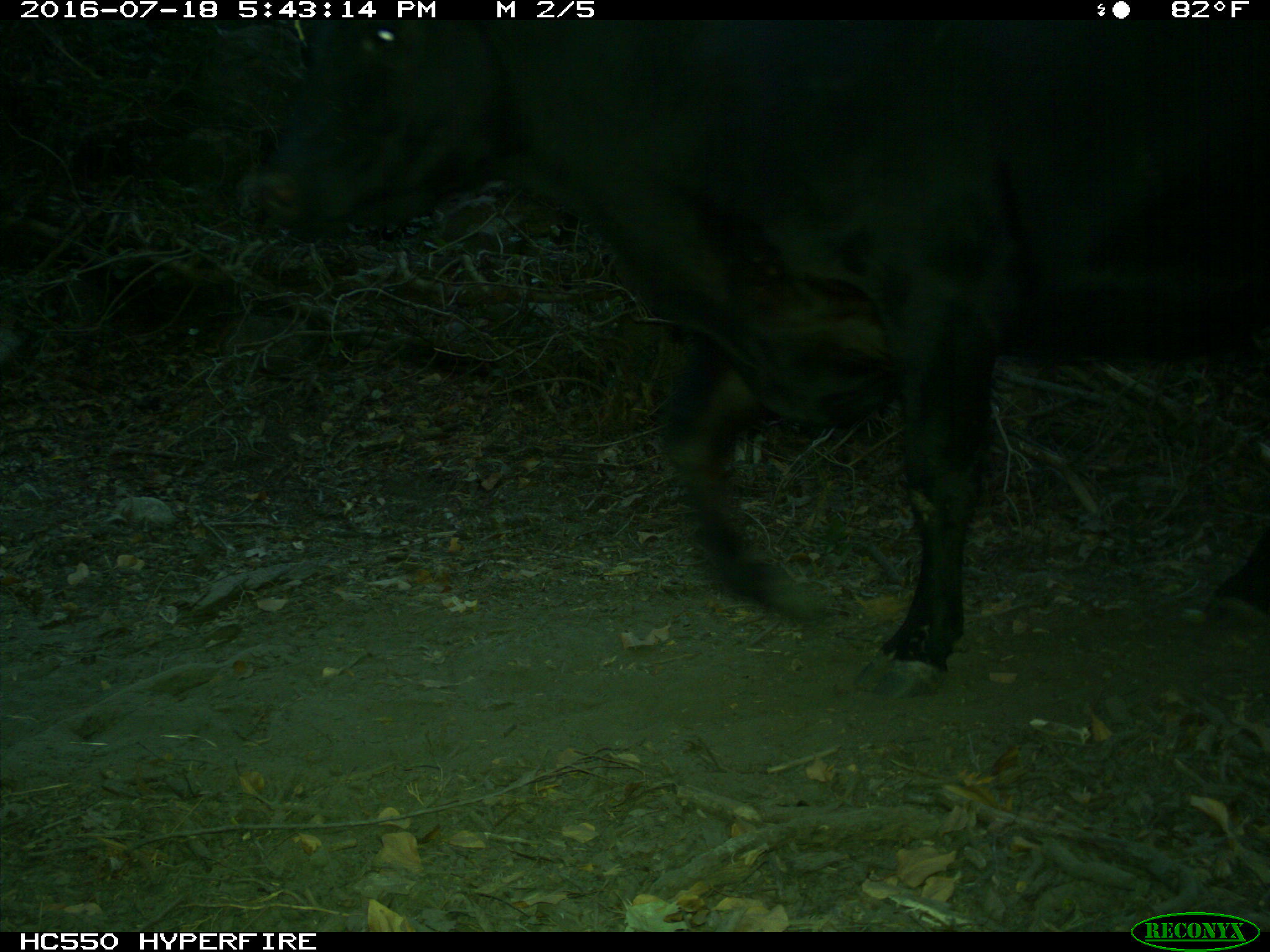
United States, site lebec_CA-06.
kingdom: Animalia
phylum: Chordata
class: Mammalia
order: Artiodactyla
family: Bovidae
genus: Bos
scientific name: Bos taurus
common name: domestic cow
Bos taurus (domestic cow).